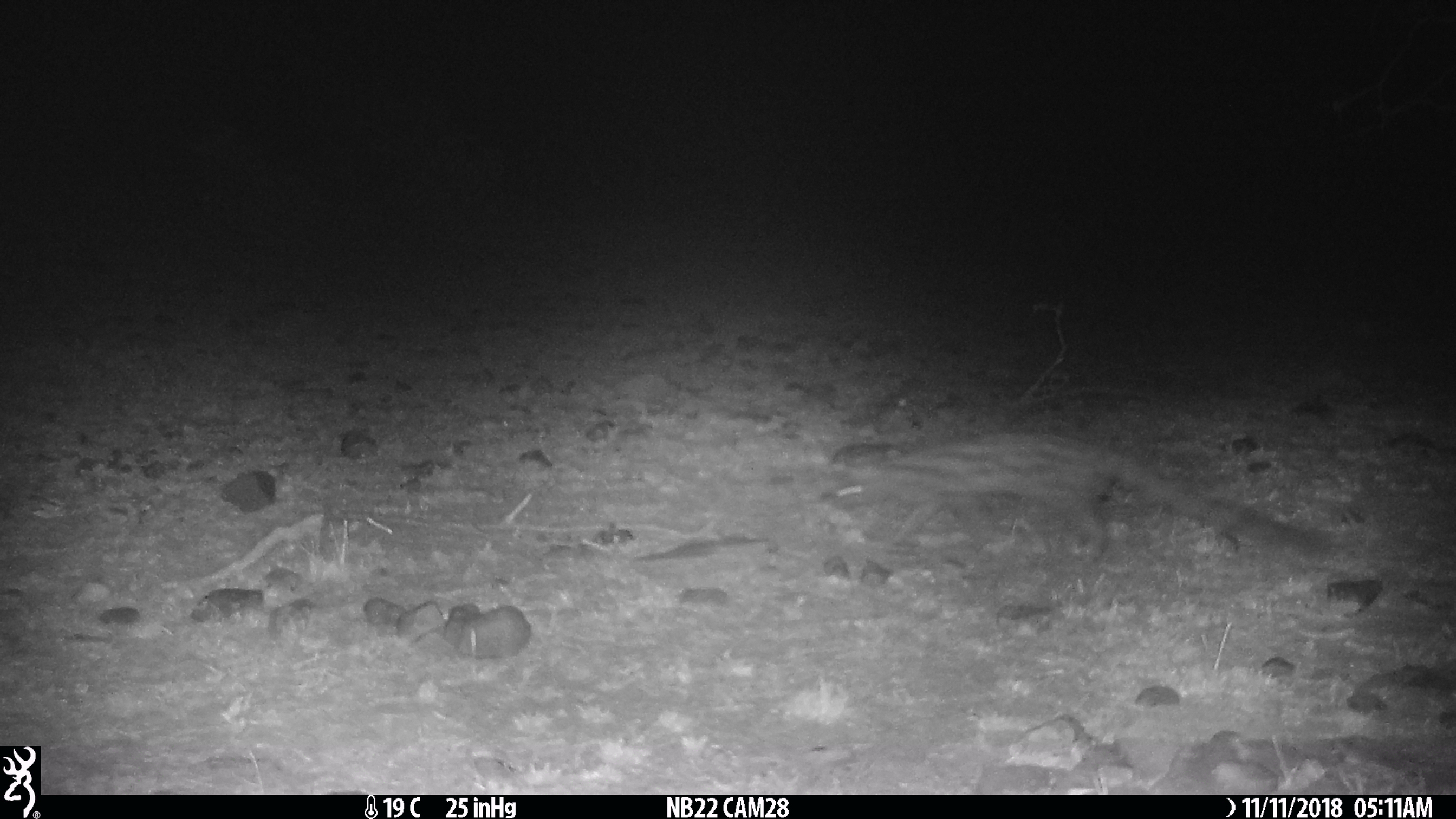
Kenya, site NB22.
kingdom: Animalia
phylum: Chordata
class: Mammalia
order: Carnivora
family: Viverridae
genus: Genetta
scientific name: Genetta genetta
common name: genet